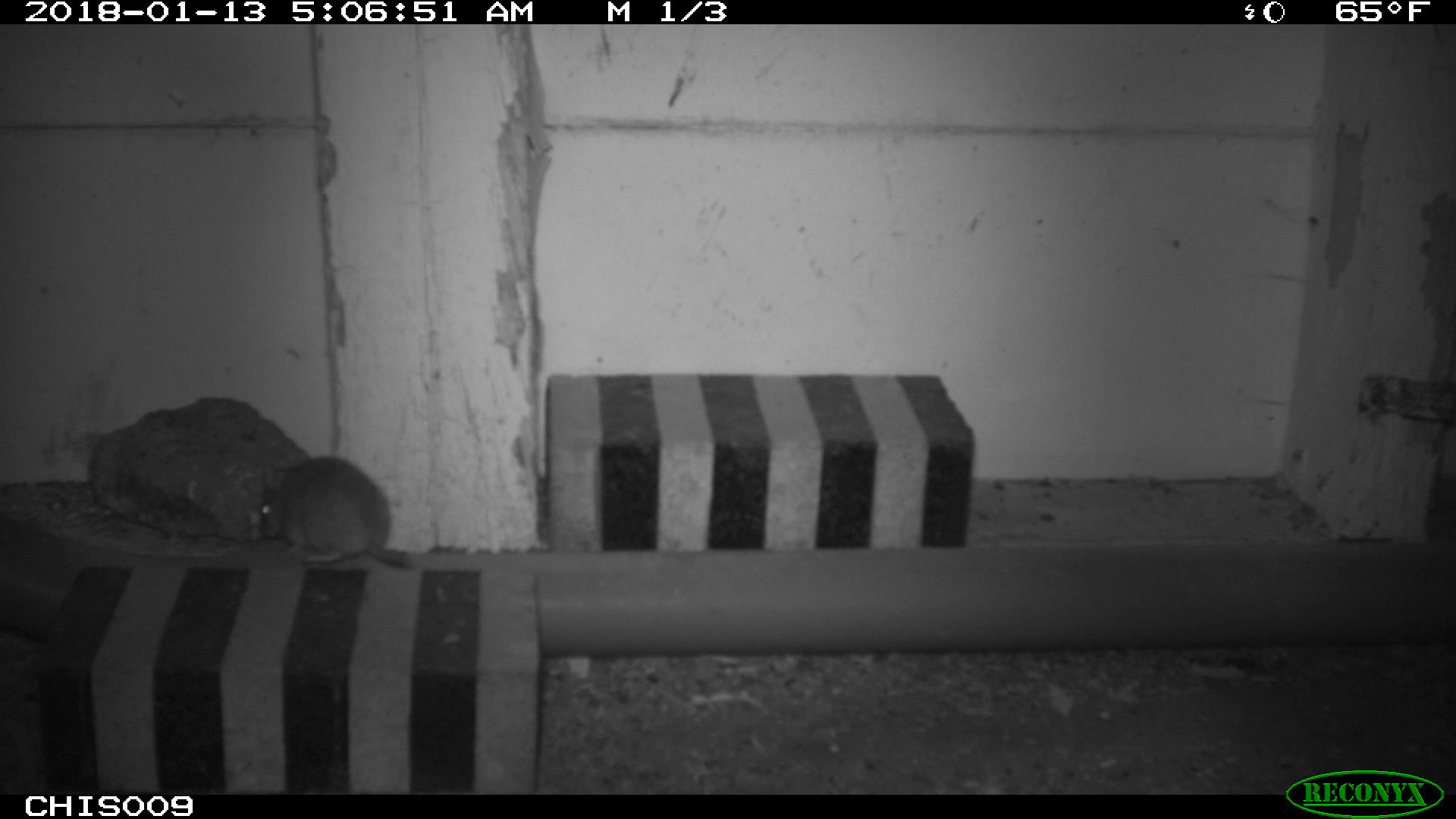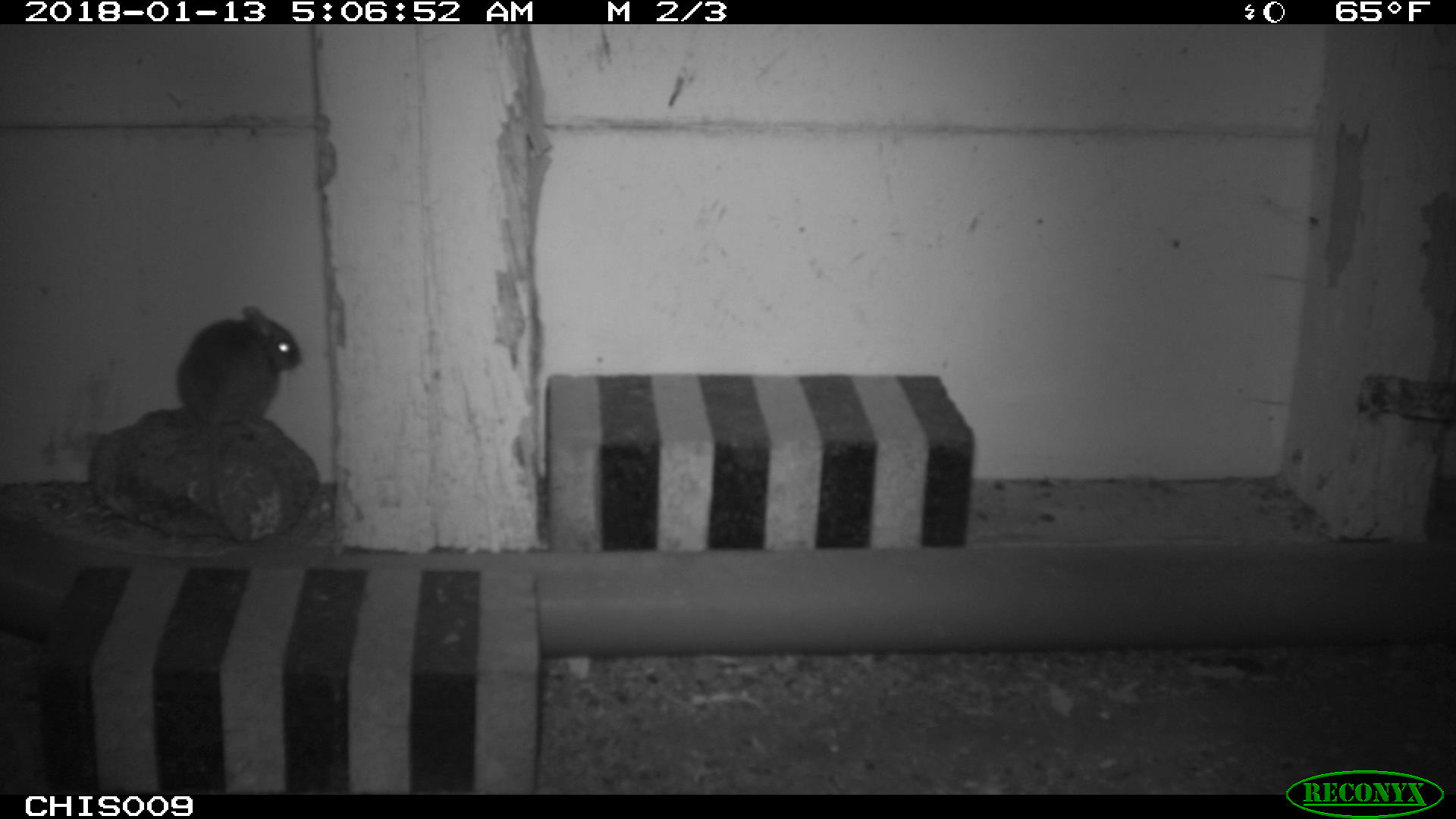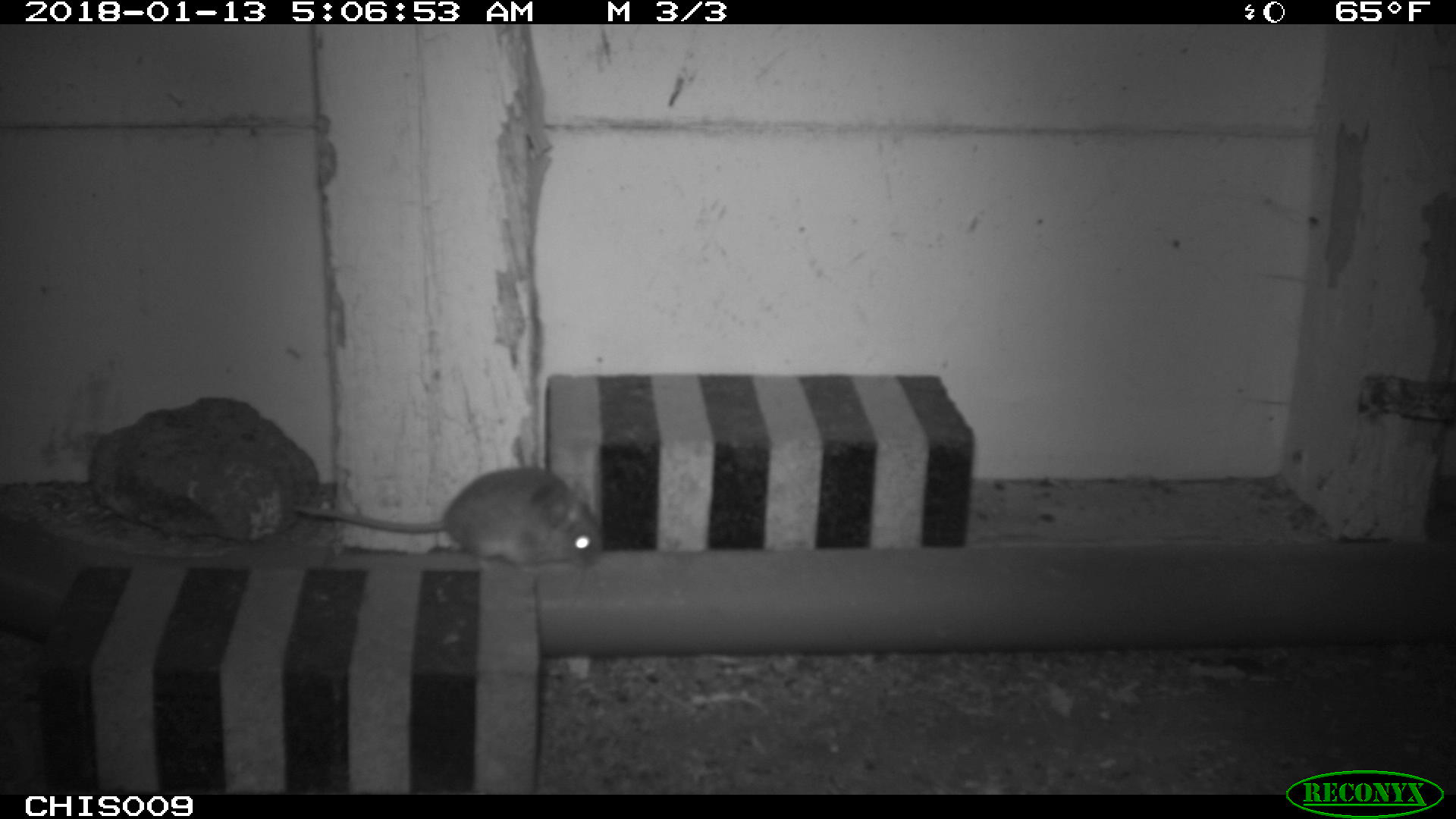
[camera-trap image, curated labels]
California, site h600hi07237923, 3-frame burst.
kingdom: Animalia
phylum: Chordata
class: Mammalia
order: Rodentia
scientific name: Rodentia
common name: rodent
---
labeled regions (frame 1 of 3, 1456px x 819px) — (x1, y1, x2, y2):
rodent: (258, 455, 413, 566)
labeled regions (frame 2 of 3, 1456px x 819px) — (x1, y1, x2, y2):
rodent: (177, 306, 302, 541)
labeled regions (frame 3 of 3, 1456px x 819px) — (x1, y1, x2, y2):
rodent: (293, 467, 602, 572)